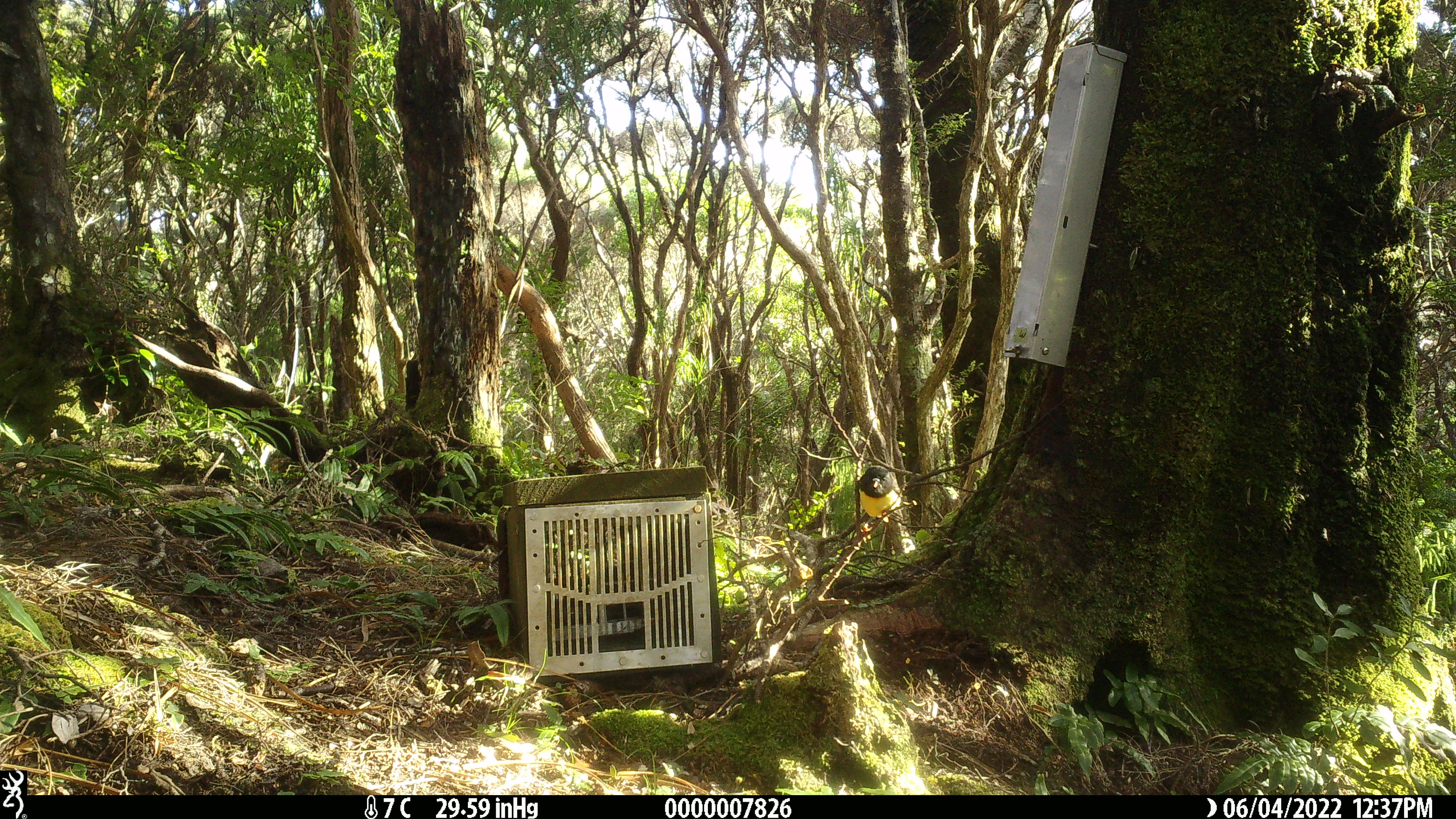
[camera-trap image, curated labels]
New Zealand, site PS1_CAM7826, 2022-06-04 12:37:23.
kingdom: Animalia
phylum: Chordata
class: Aves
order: Passeriformes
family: Petroicidae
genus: Petroica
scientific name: Petroica macrocephala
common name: tomtit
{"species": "tomtit (Petroica macrocephala)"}